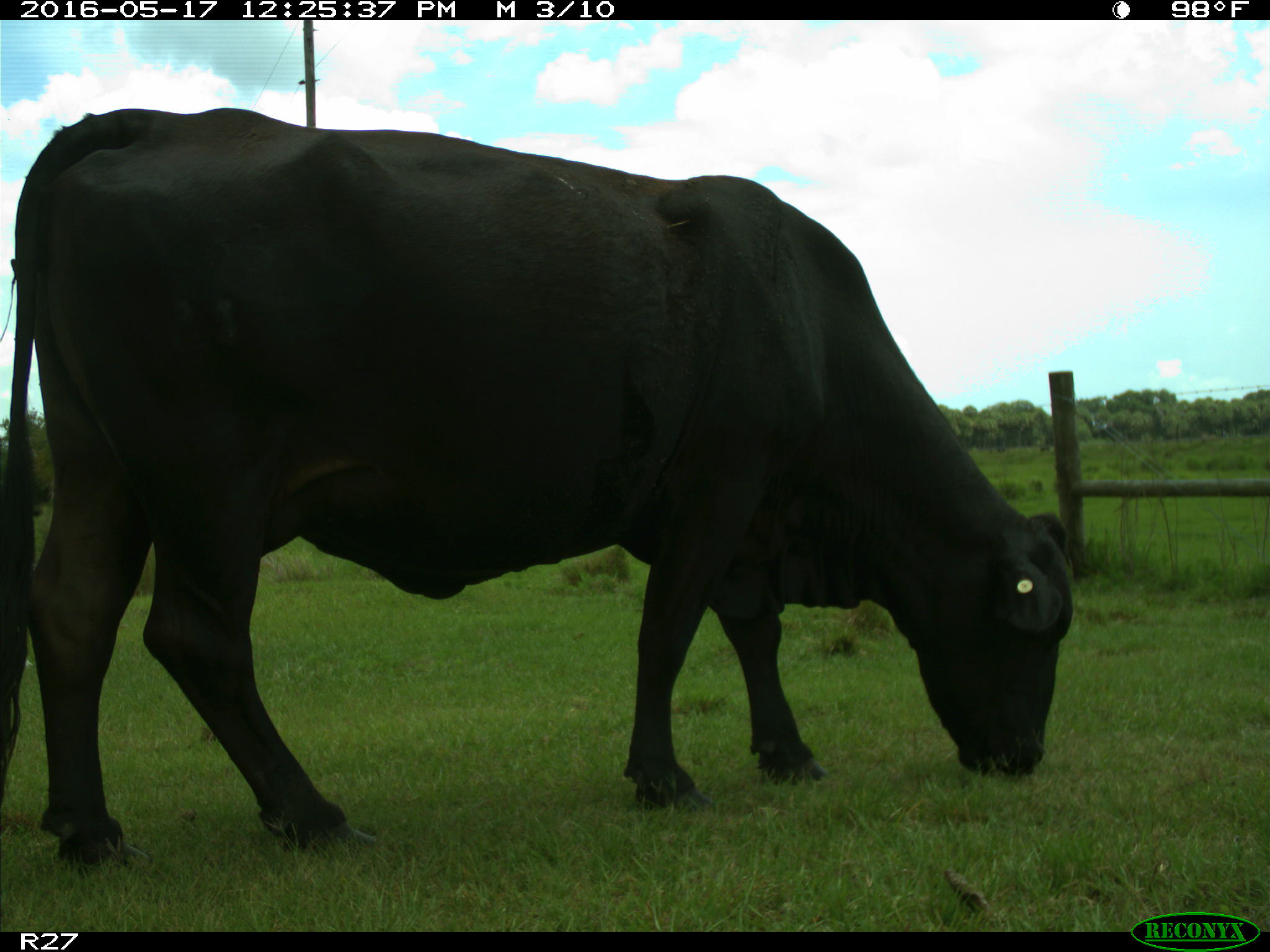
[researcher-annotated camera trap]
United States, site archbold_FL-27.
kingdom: Animalia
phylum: Chordata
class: Mammalia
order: Artiodactyla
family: Bovidae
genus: Bos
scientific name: Bos taurus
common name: domestic cow